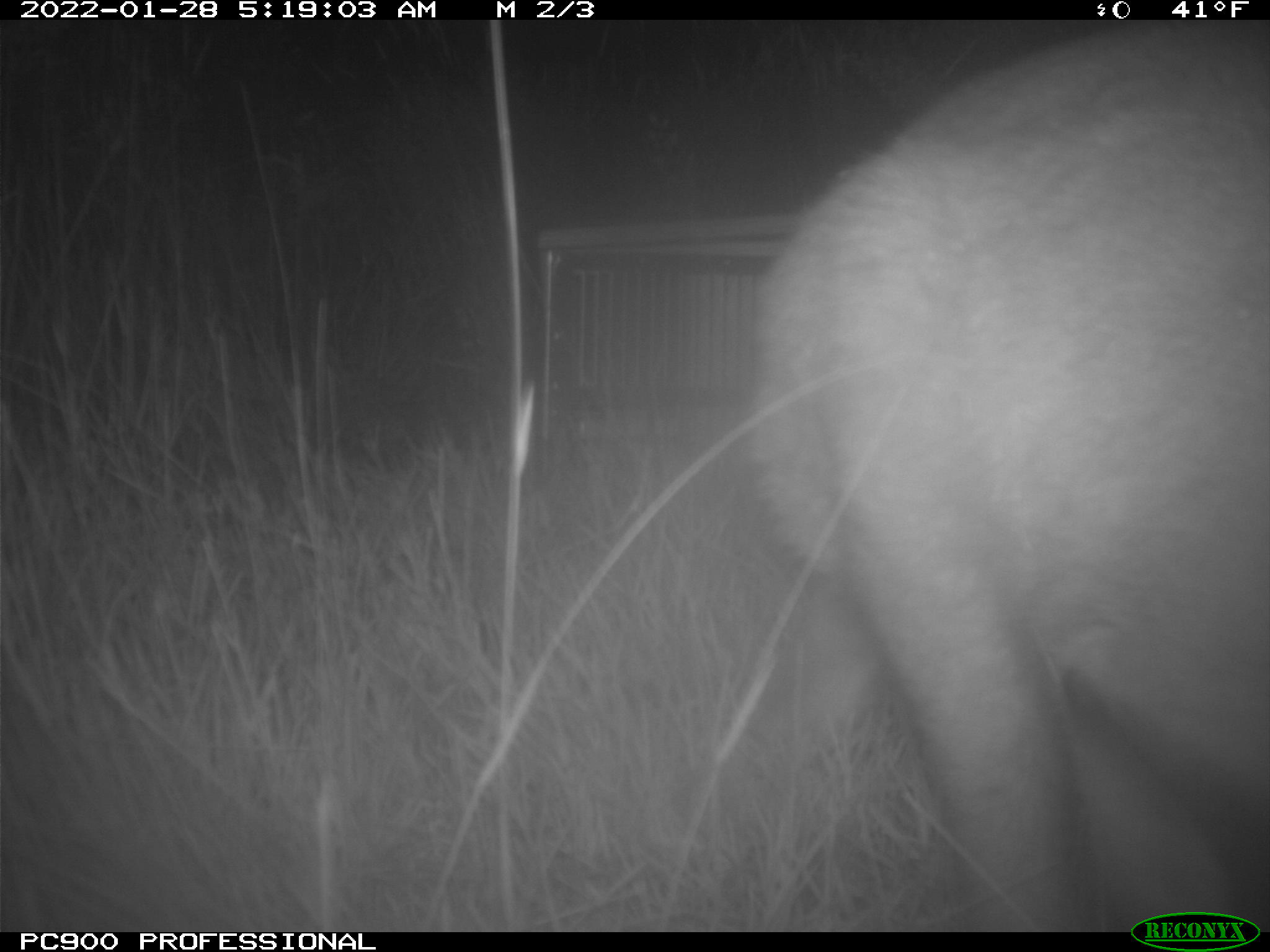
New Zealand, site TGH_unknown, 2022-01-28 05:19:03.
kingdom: Animalia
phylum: Chordata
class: Mammalia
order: Diprotodontia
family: Macropodidae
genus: Notamacropus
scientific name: Notamacropus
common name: wallaby